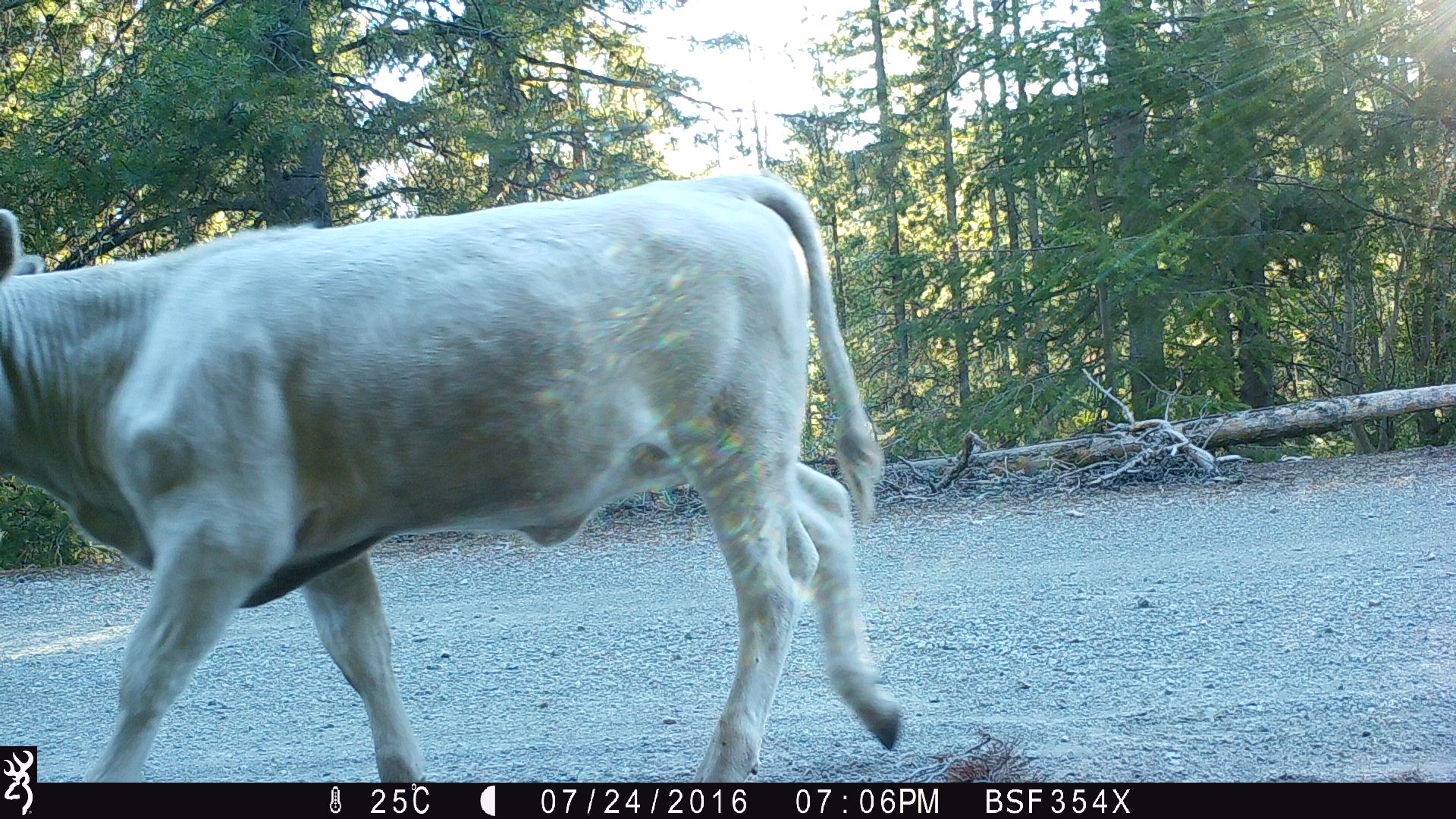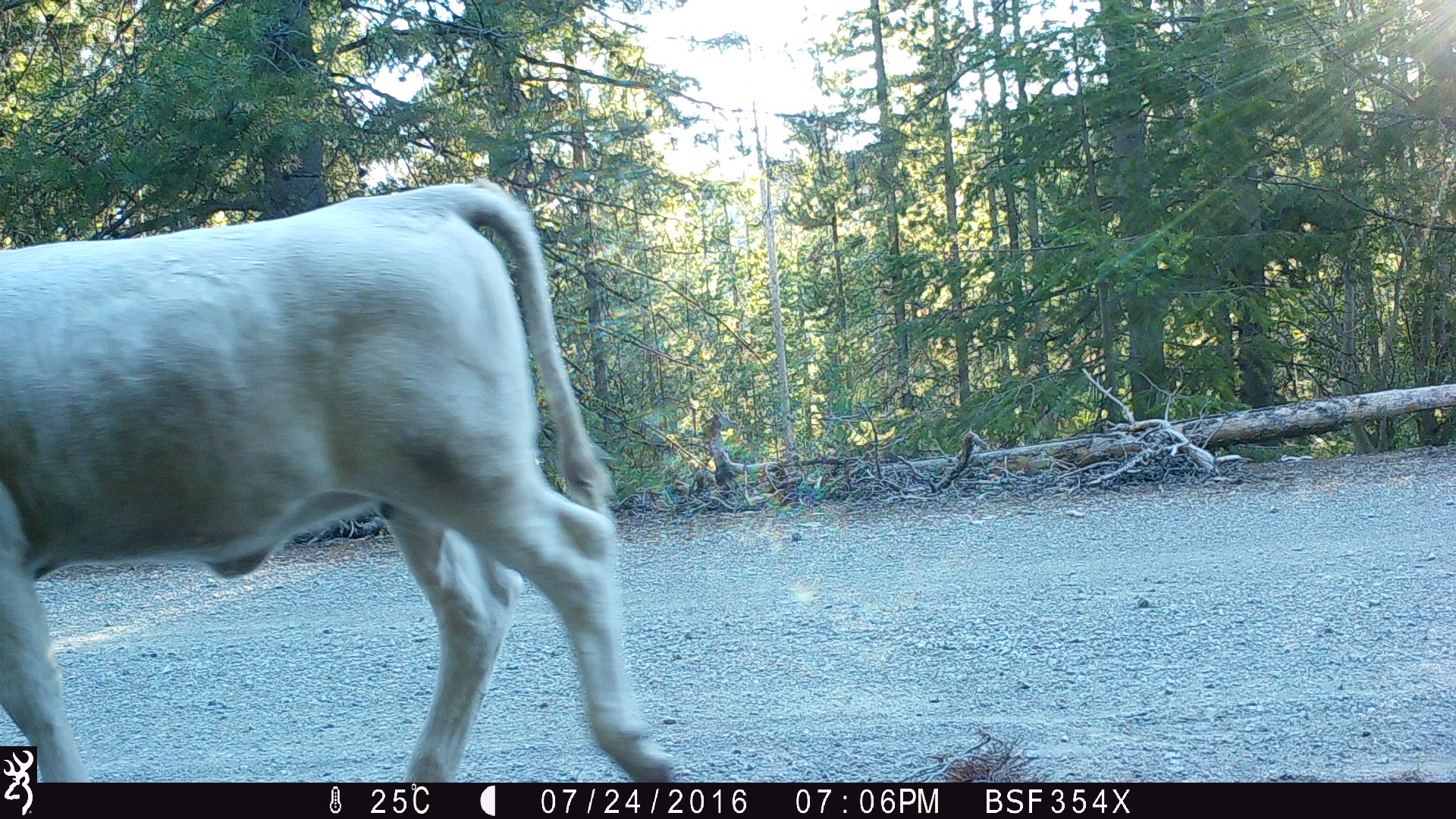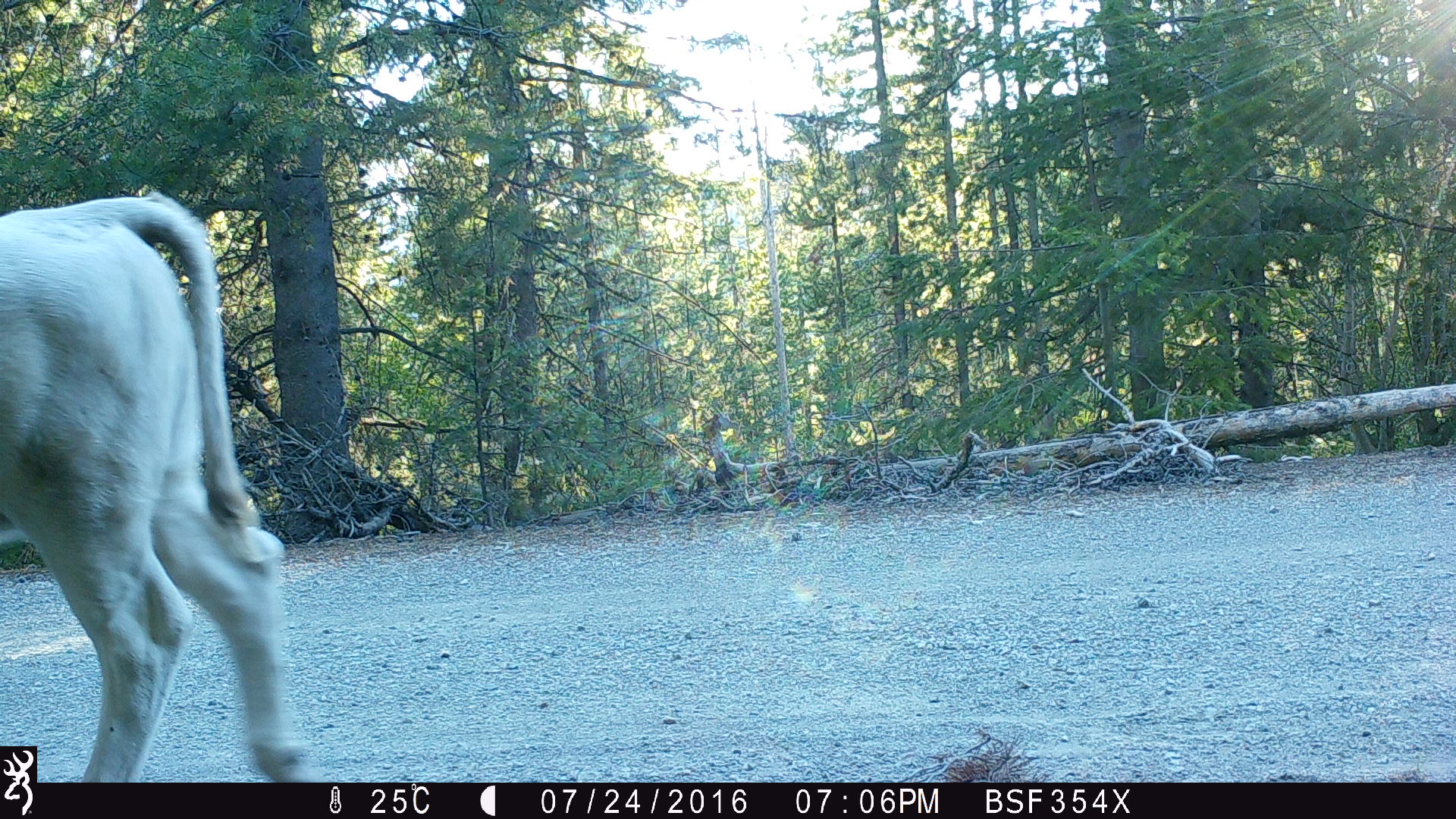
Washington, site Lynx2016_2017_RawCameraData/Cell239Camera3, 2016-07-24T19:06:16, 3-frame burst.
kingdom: Animalia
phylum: Chordata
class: Mammalia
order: Artiodactyla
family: Bovidae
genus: Bos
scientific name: Bos taurus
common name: domestic cattle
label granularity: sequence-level